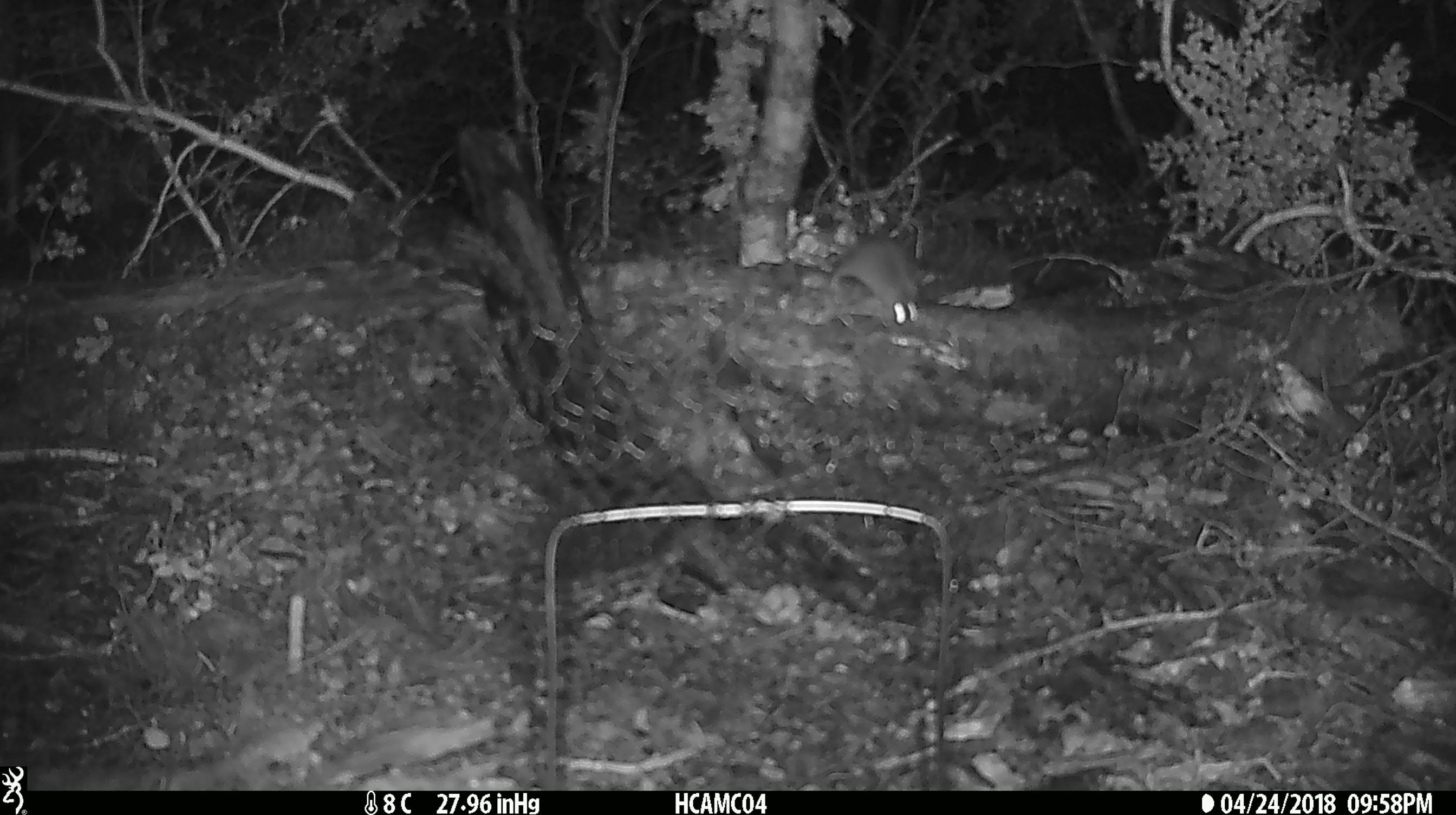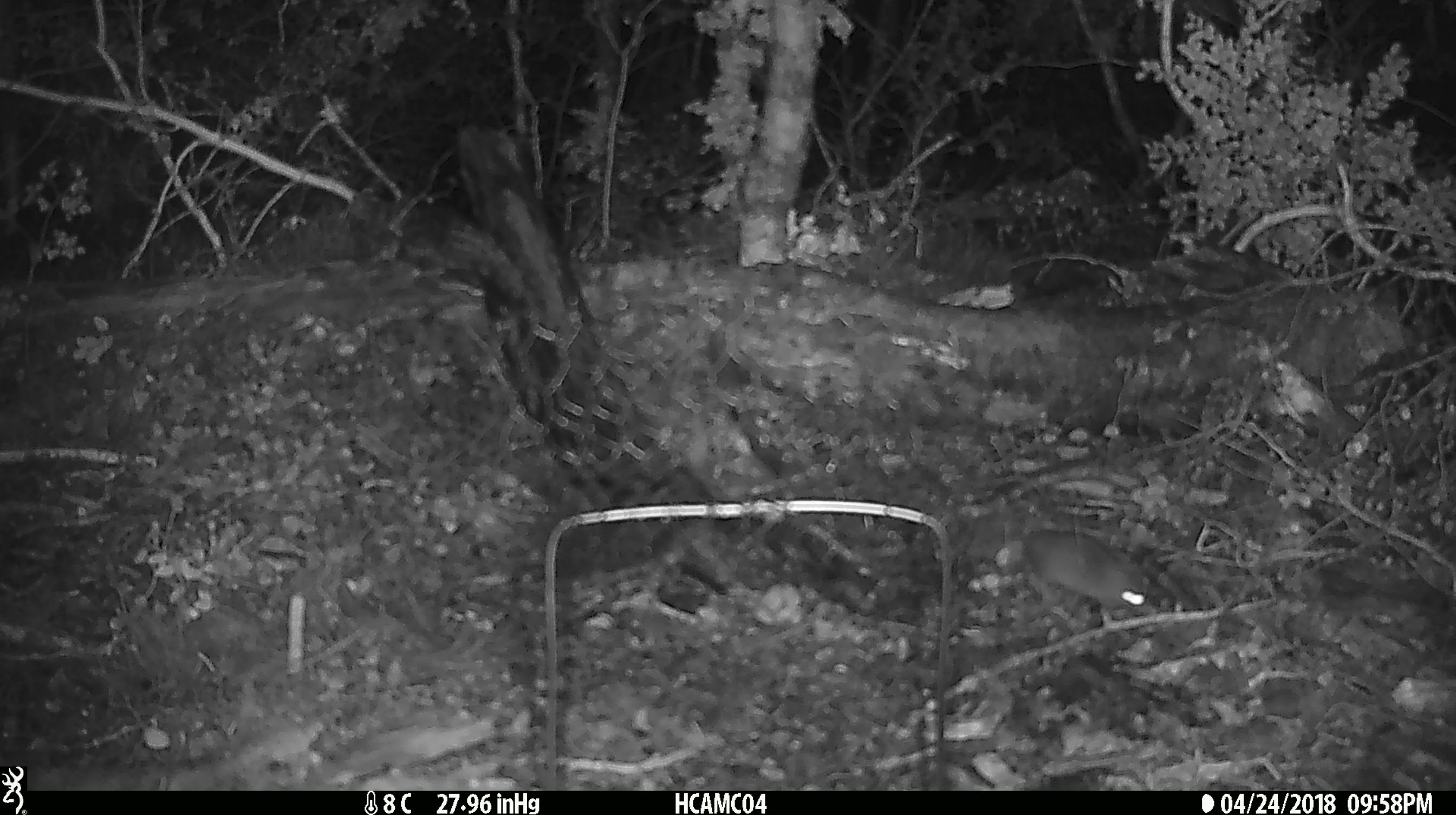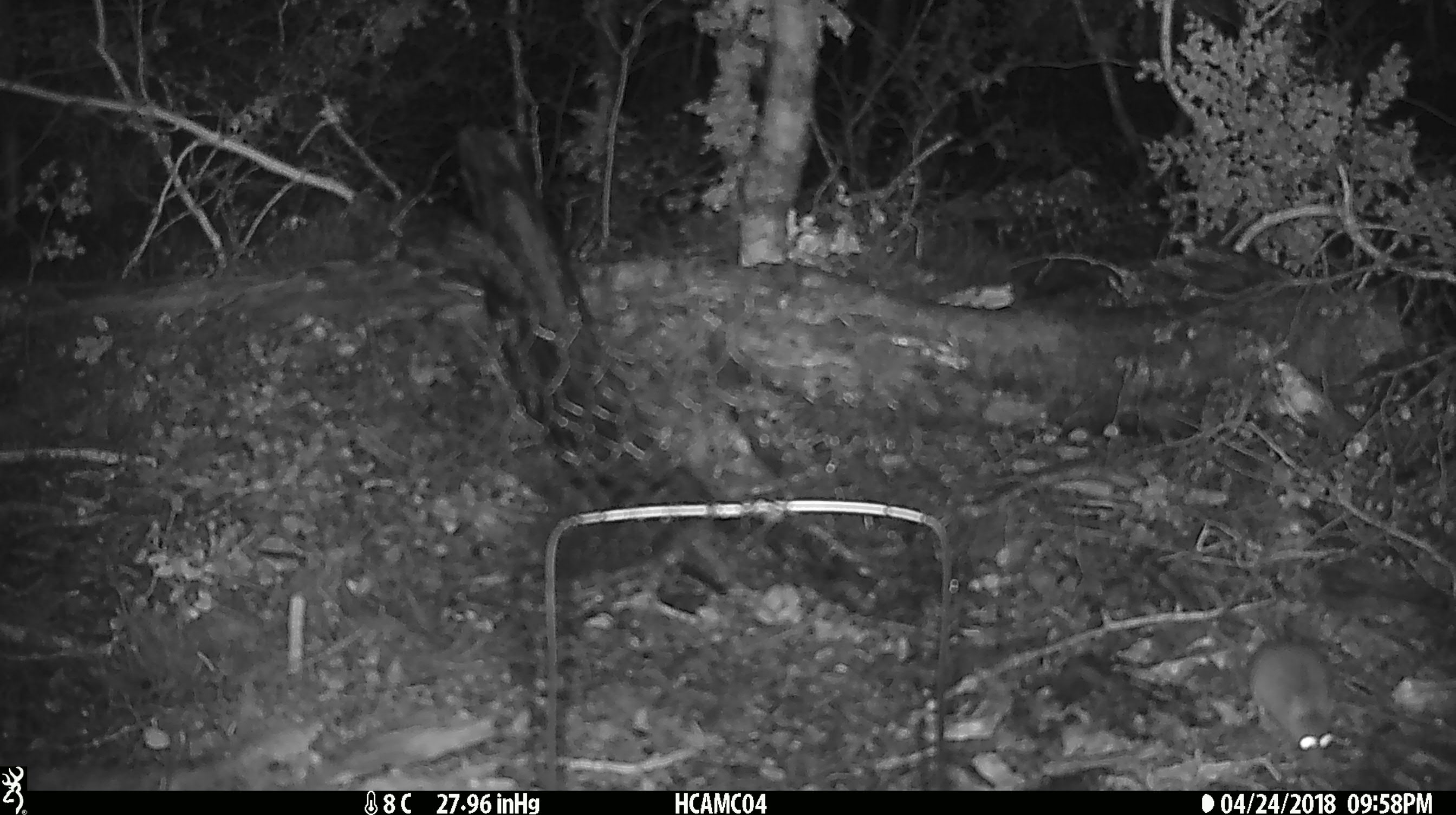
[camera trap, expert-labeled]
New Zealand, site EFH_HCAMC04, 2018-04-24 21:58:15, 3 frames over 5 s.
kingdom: Animalia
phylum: Chordata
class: Mammalia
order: Rodentia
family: Muridae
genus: Mus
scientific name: Mus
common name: mouse